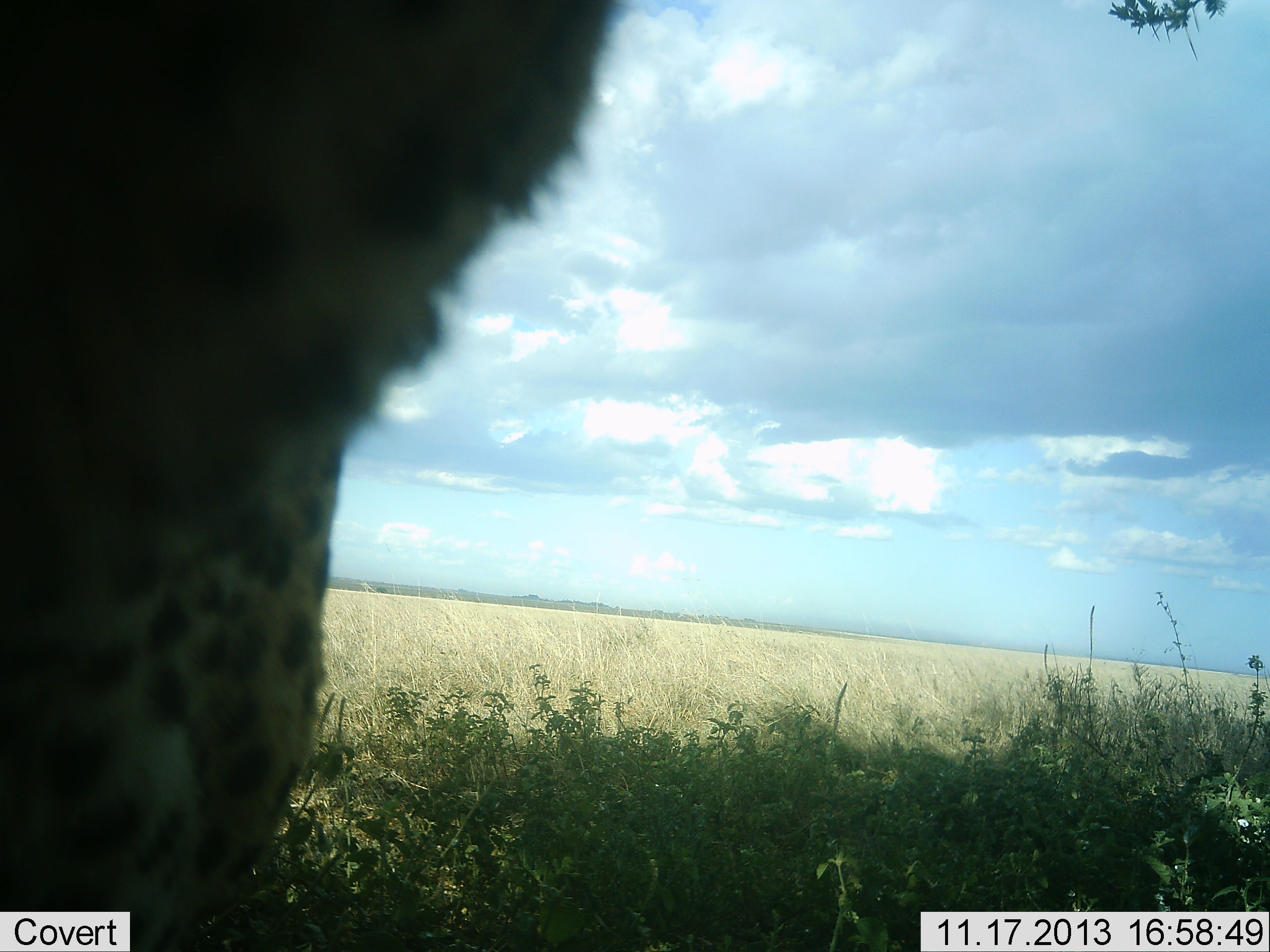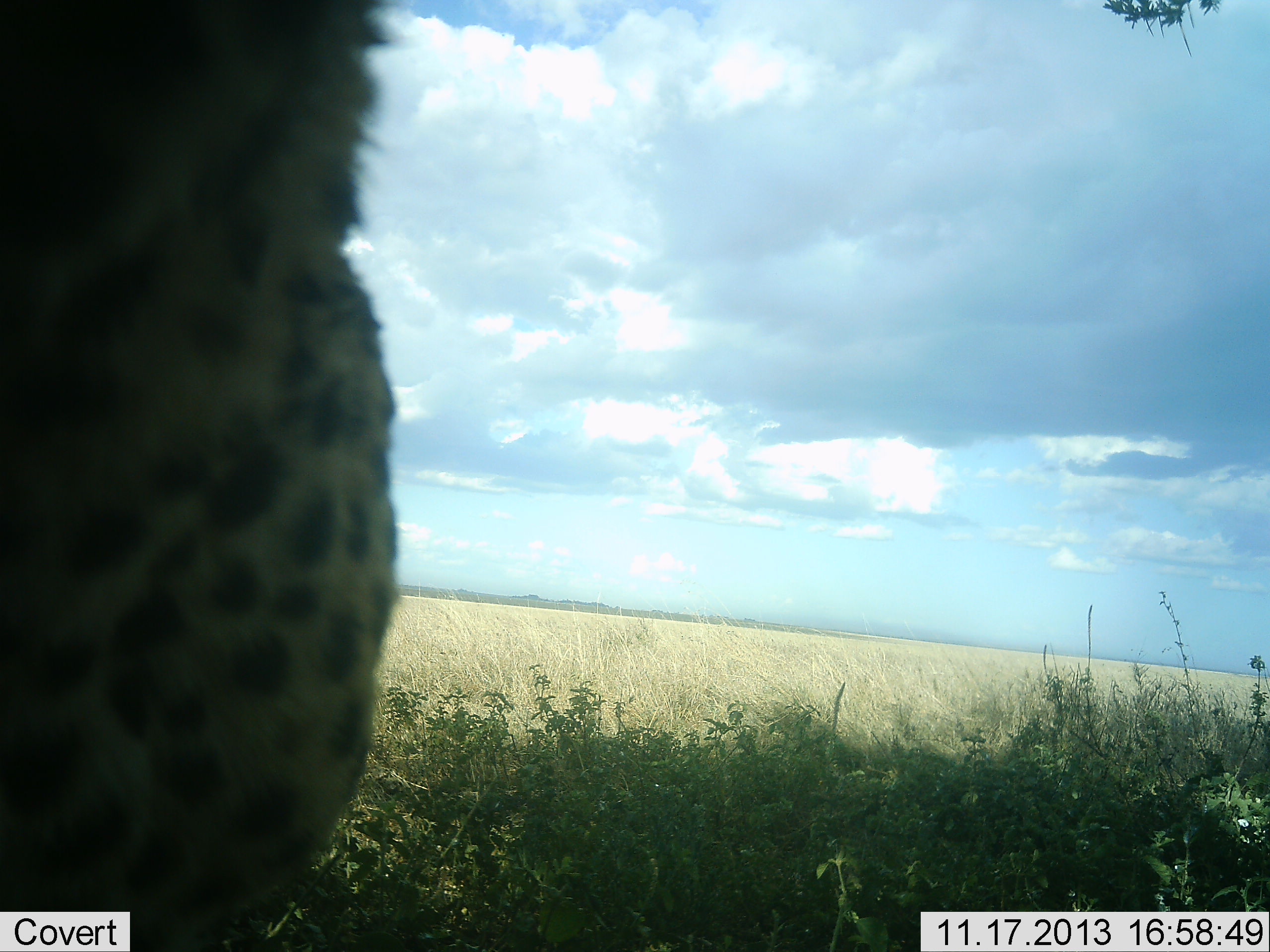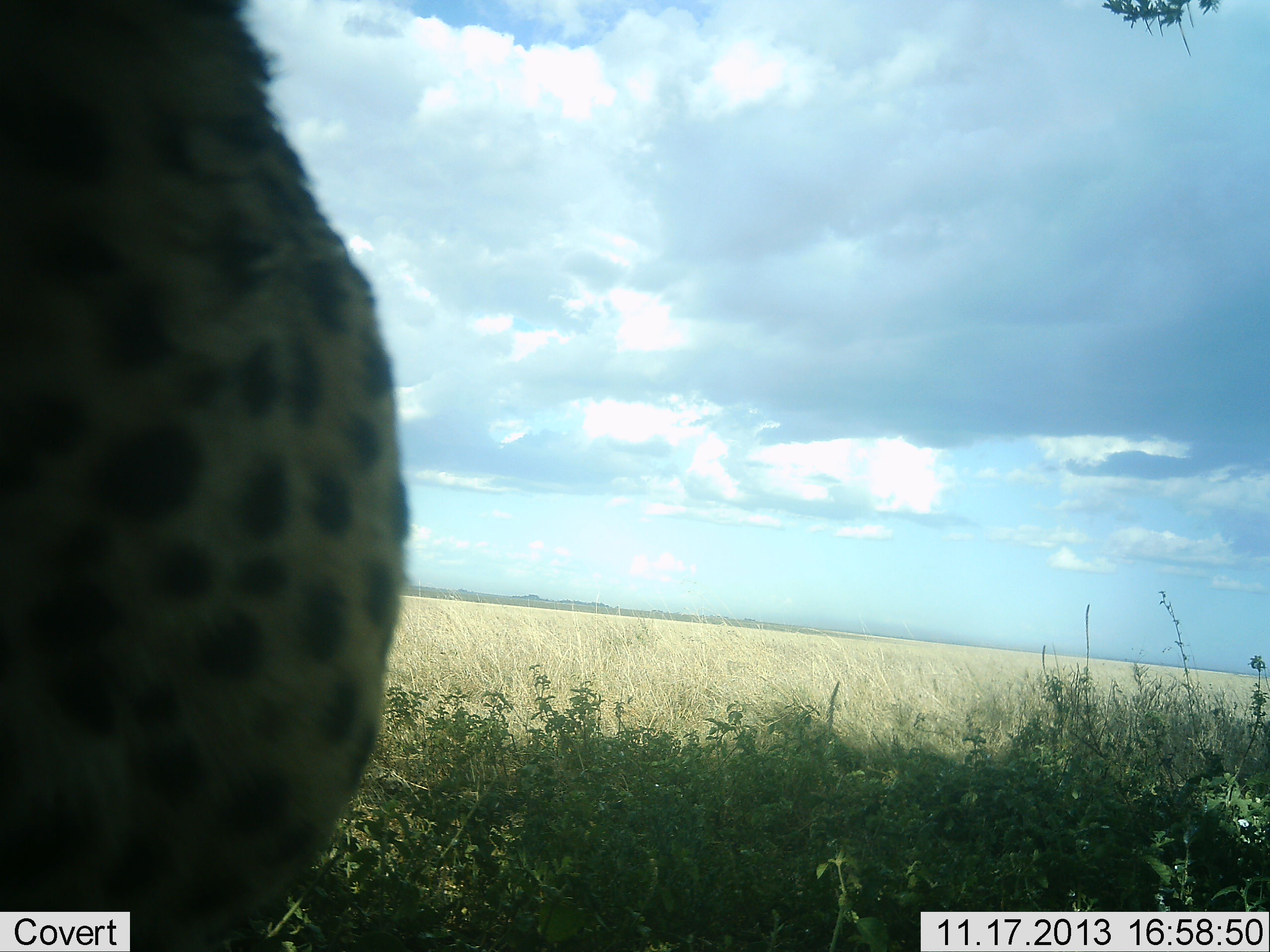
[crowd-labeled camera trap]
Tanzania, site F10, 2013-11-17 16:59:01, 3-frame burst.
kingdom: Animalia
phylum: Chordata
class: Mammalia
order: Carnivora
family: Felidae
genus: Acinonyx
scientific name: Acinonyx jubatus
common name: cheetah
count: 1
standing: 90%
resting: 0%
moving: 0%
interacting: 10%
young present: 0%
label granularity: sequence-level